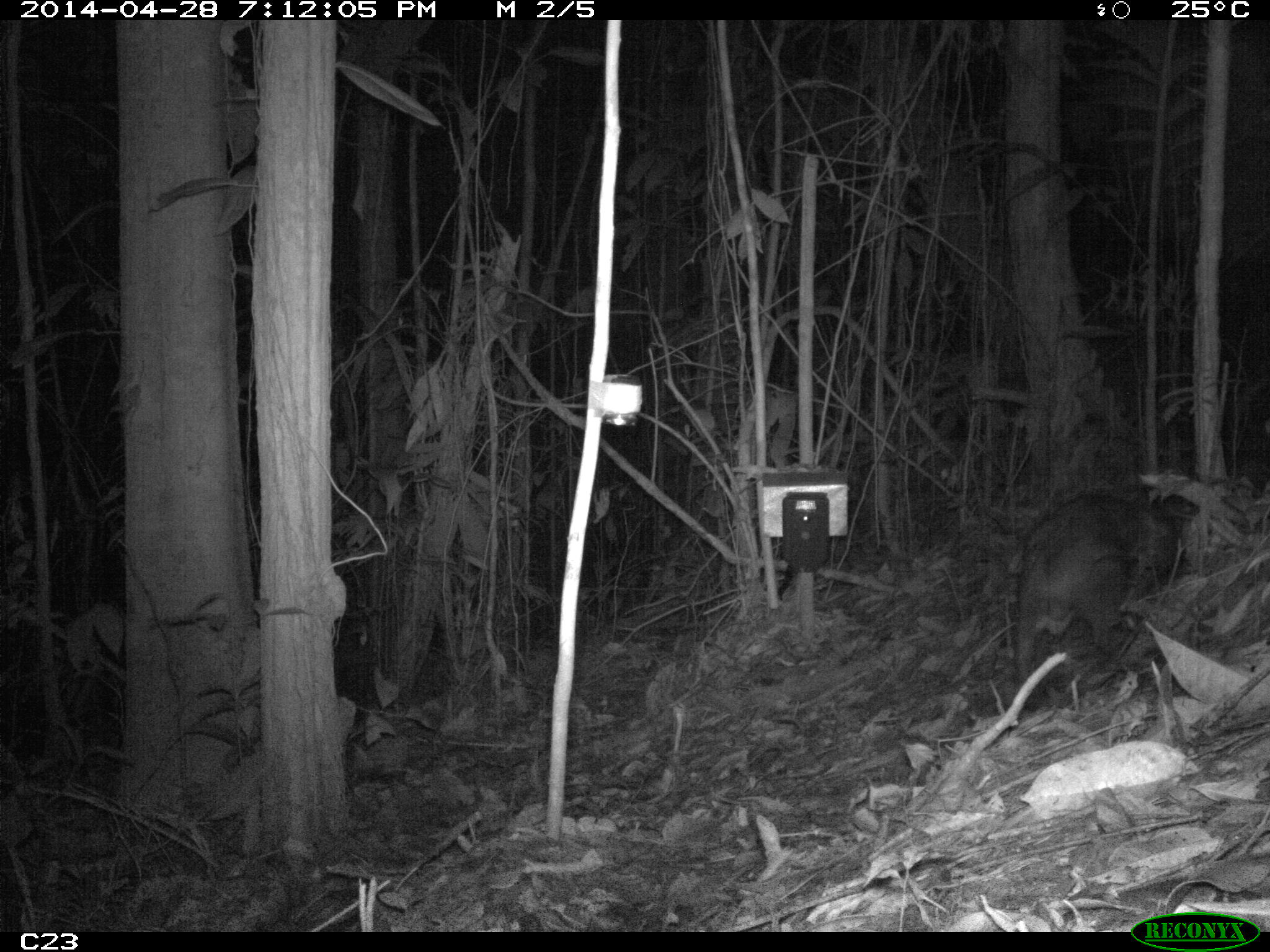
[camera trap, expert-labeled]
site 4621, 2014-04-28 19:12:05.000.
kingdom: Animalia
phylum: Chordata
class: Mammalia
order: Rodentia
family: Cuniculidae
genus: Cuniculus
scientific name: Cuniculus paca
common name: spotted paca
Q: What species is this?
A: Cuniculus paca (spotted paca).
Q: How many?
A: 1.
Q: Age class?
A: Adult.